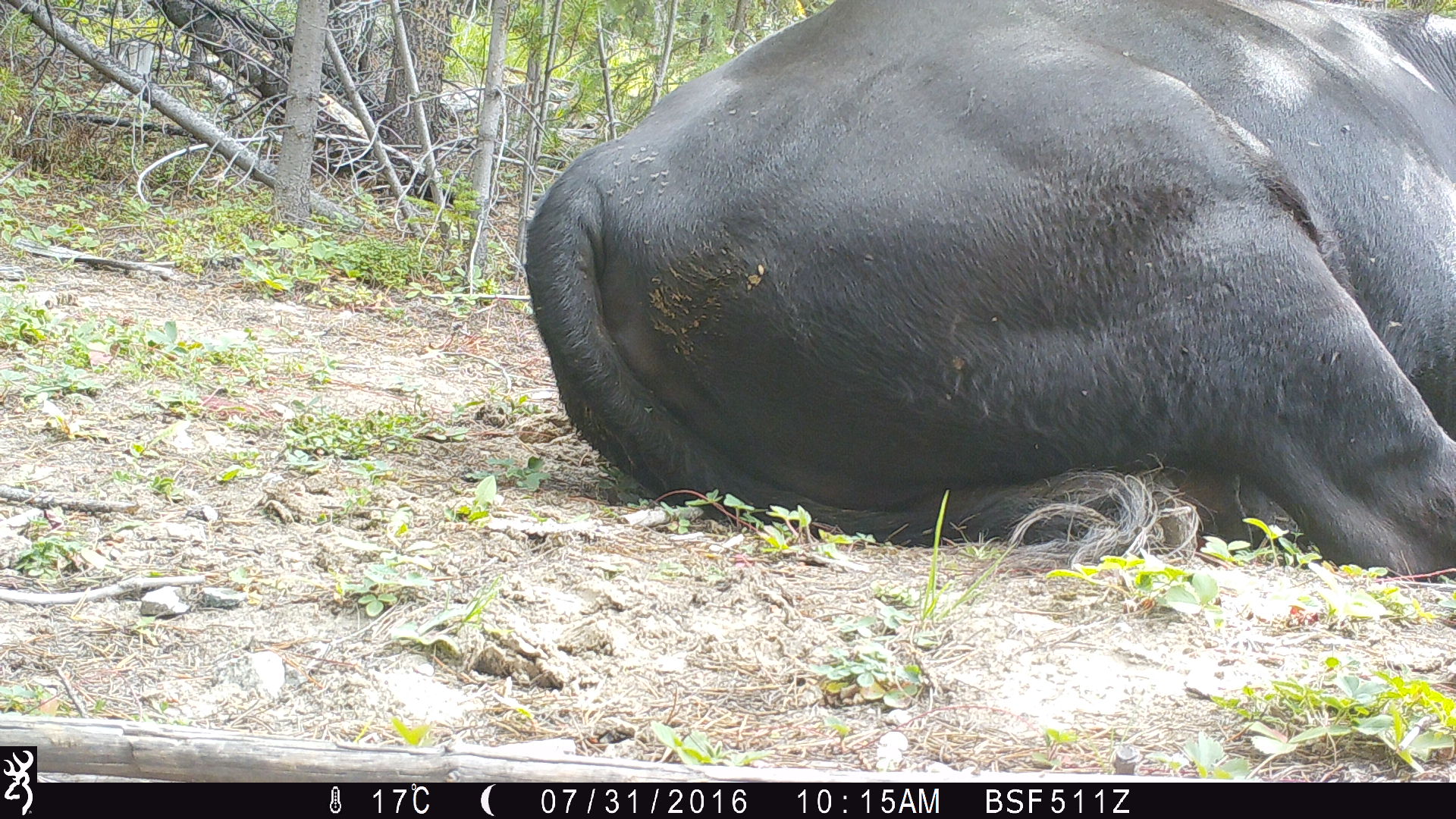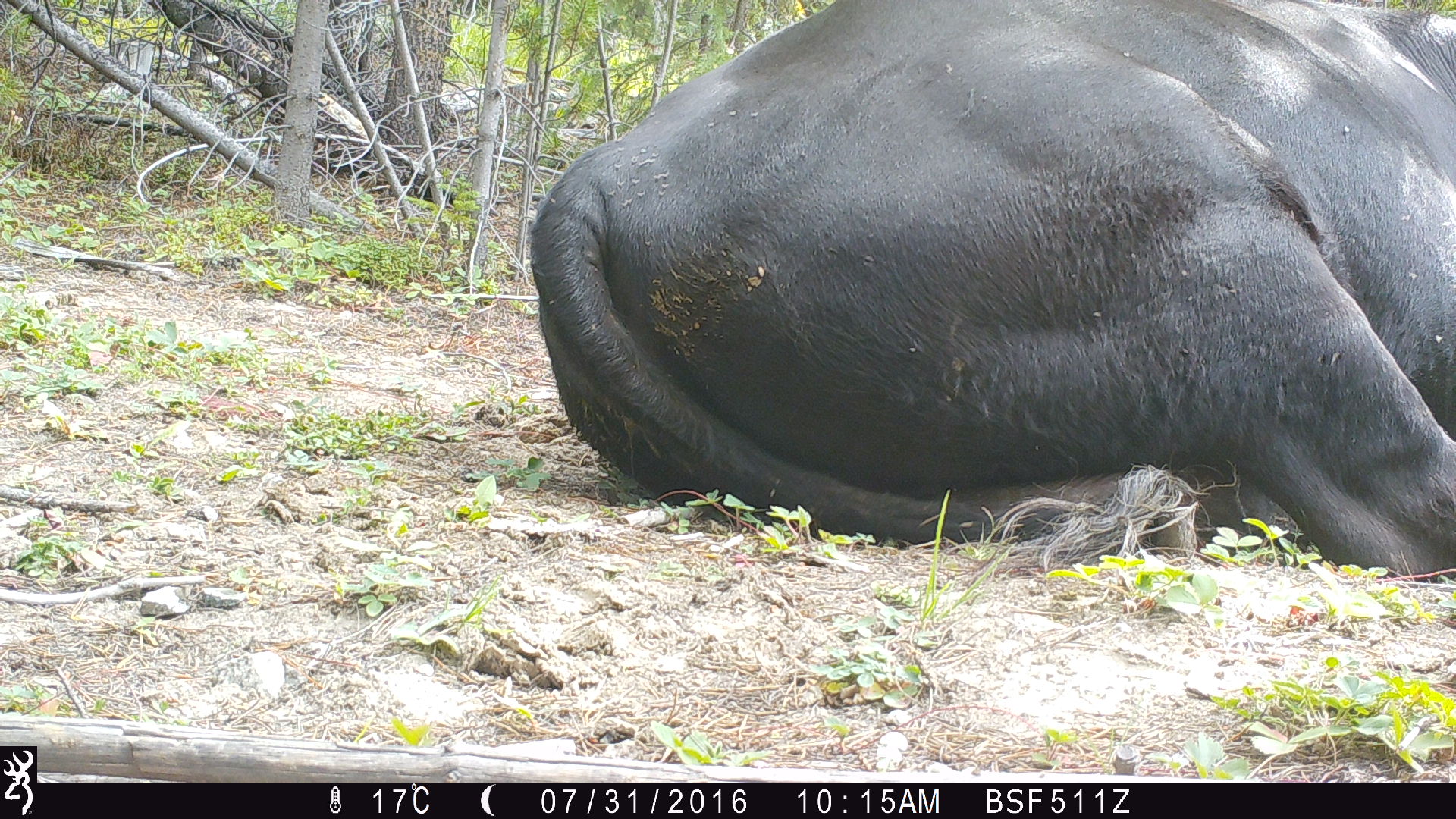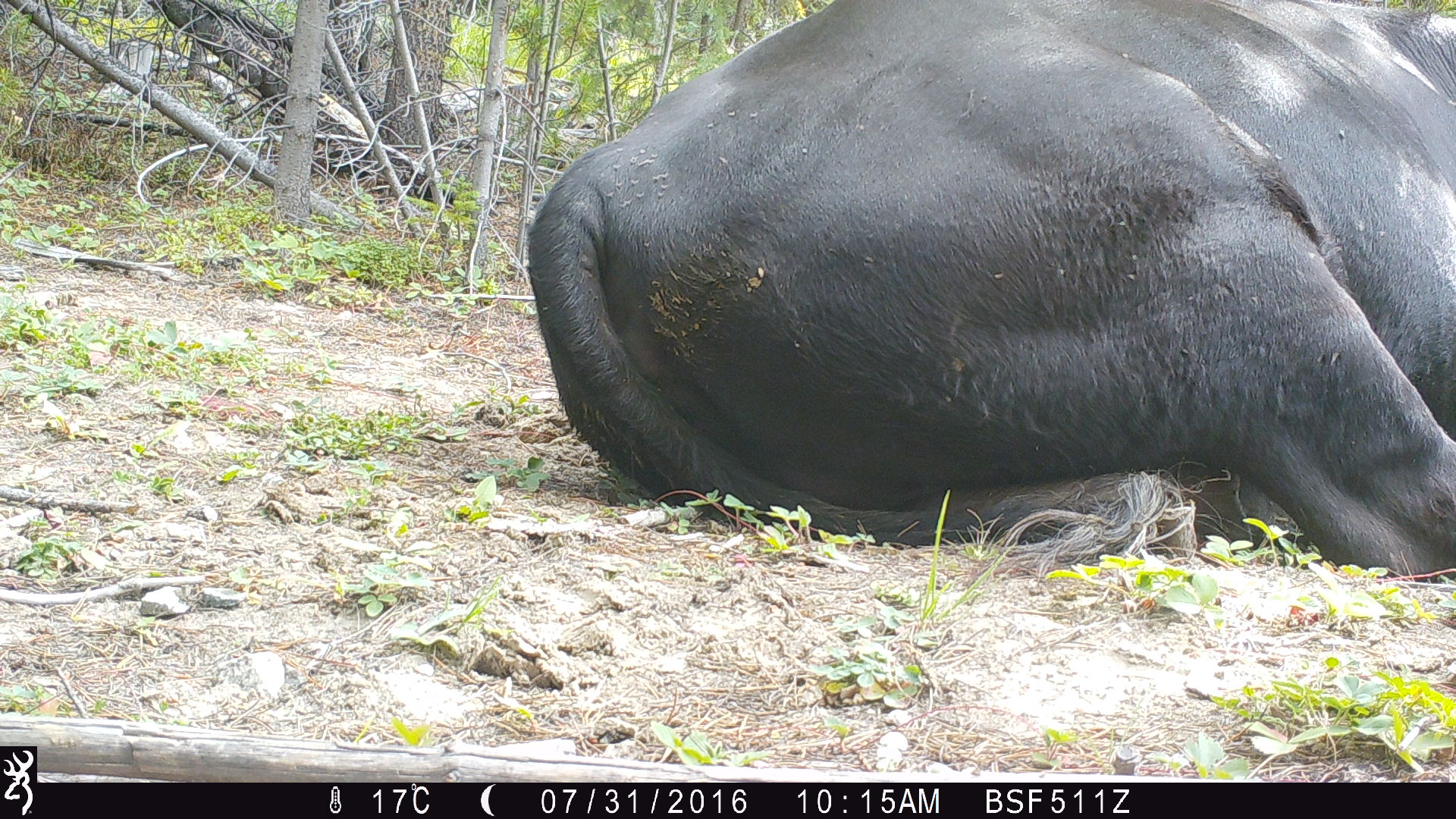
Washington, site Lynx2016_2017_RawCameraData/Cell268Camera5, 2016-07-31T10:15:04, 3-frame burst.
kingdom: Animalia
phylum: Chordata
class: Mammalia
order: Artiodactyla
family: Bovidae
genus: Bos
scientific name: Bos taurus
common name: domestic cattle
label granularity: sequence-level